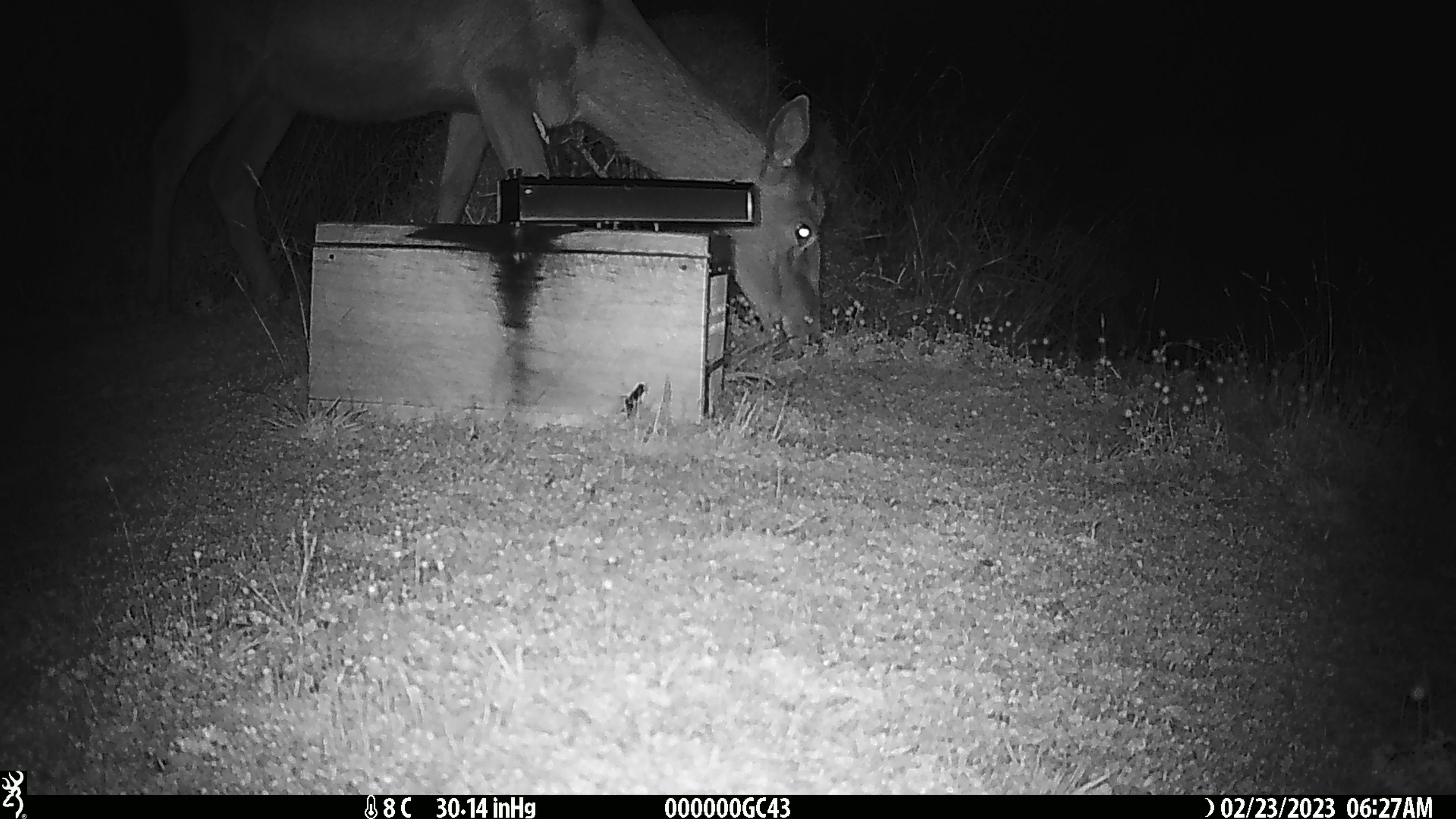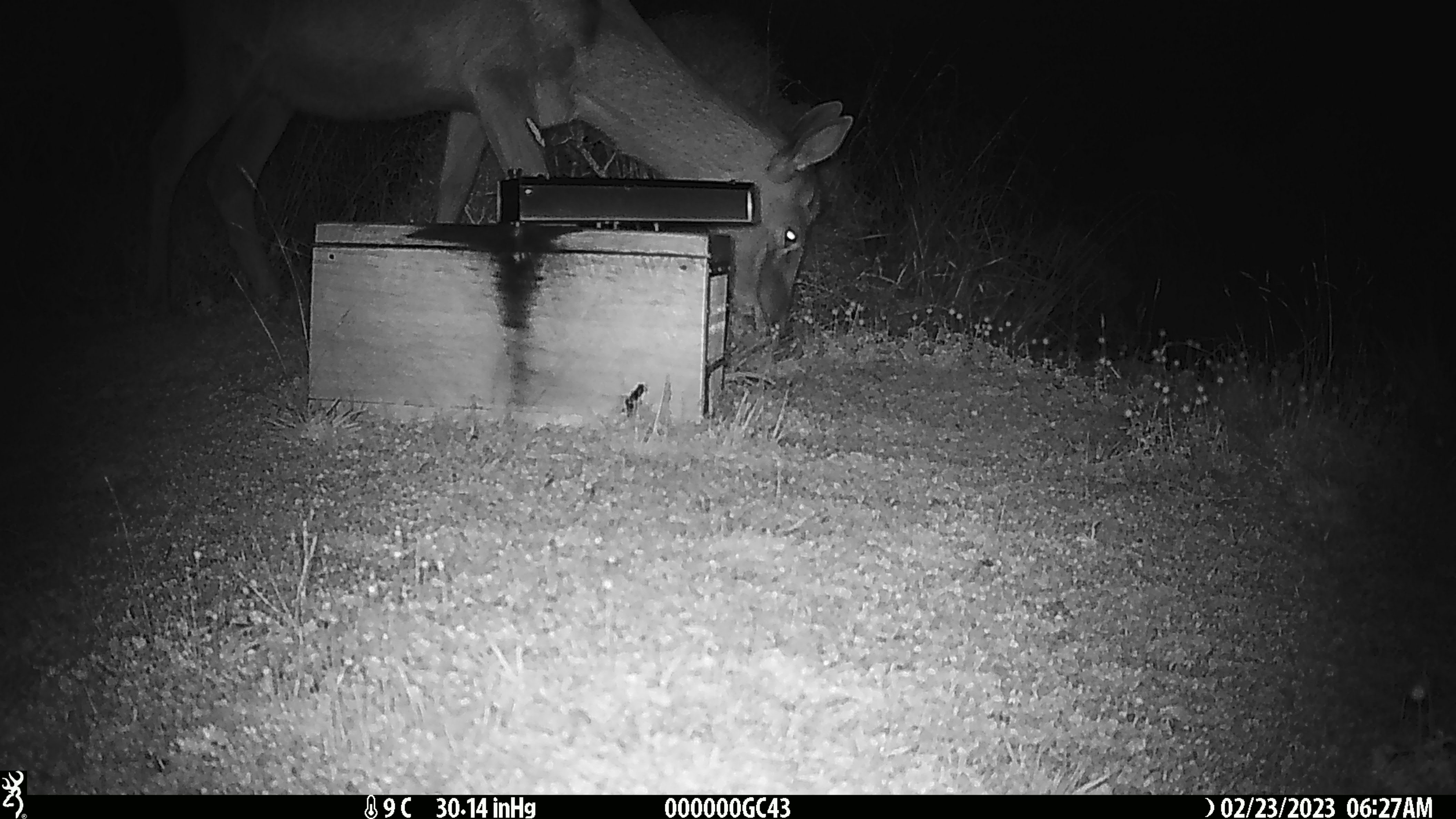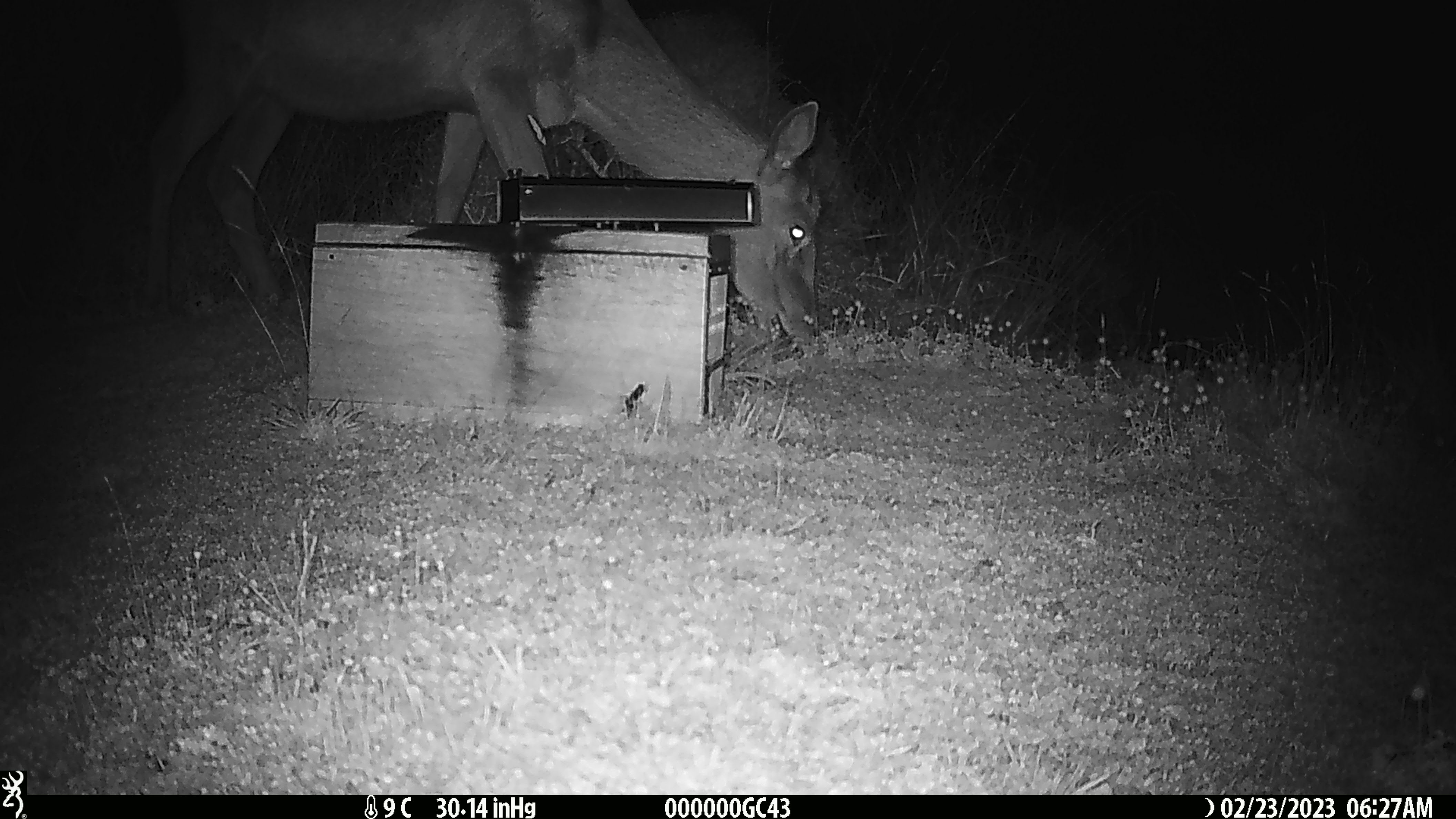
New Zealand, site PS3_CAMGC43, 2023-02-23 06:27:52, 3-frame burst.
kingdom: Animalia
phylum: Chordata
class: Mammalia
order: Artiodactyla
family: Cervidae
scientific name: Cervidae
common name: deer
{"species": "deer (Cervidae)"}